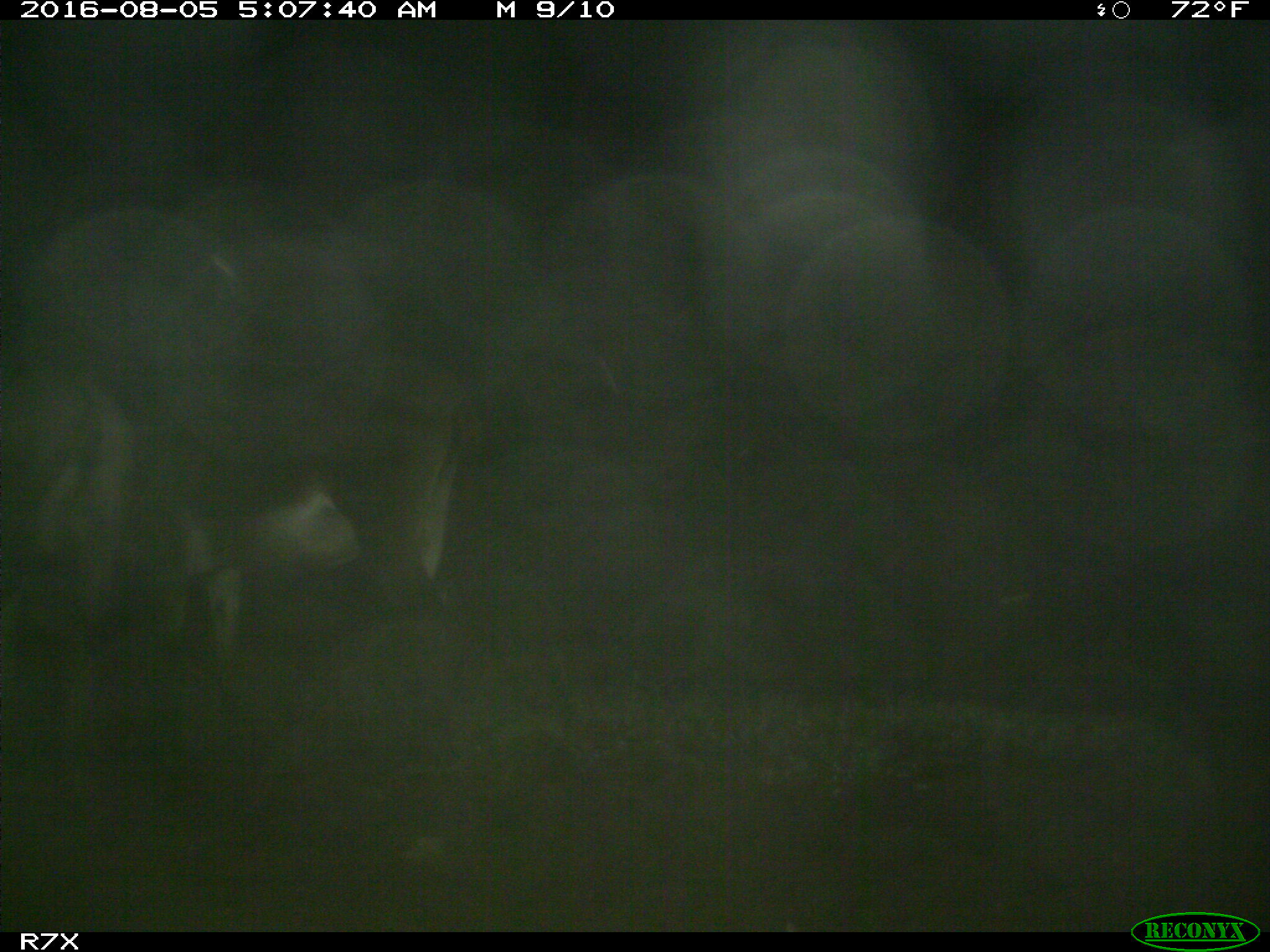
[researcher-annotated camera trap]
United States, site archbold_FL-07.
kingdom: Animalia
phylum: Chordata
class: Mammalia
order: Perissodactyla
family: Equidae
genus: Equus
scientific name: Equus africanus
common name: african wild ass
Equus africanus (african wild ass).